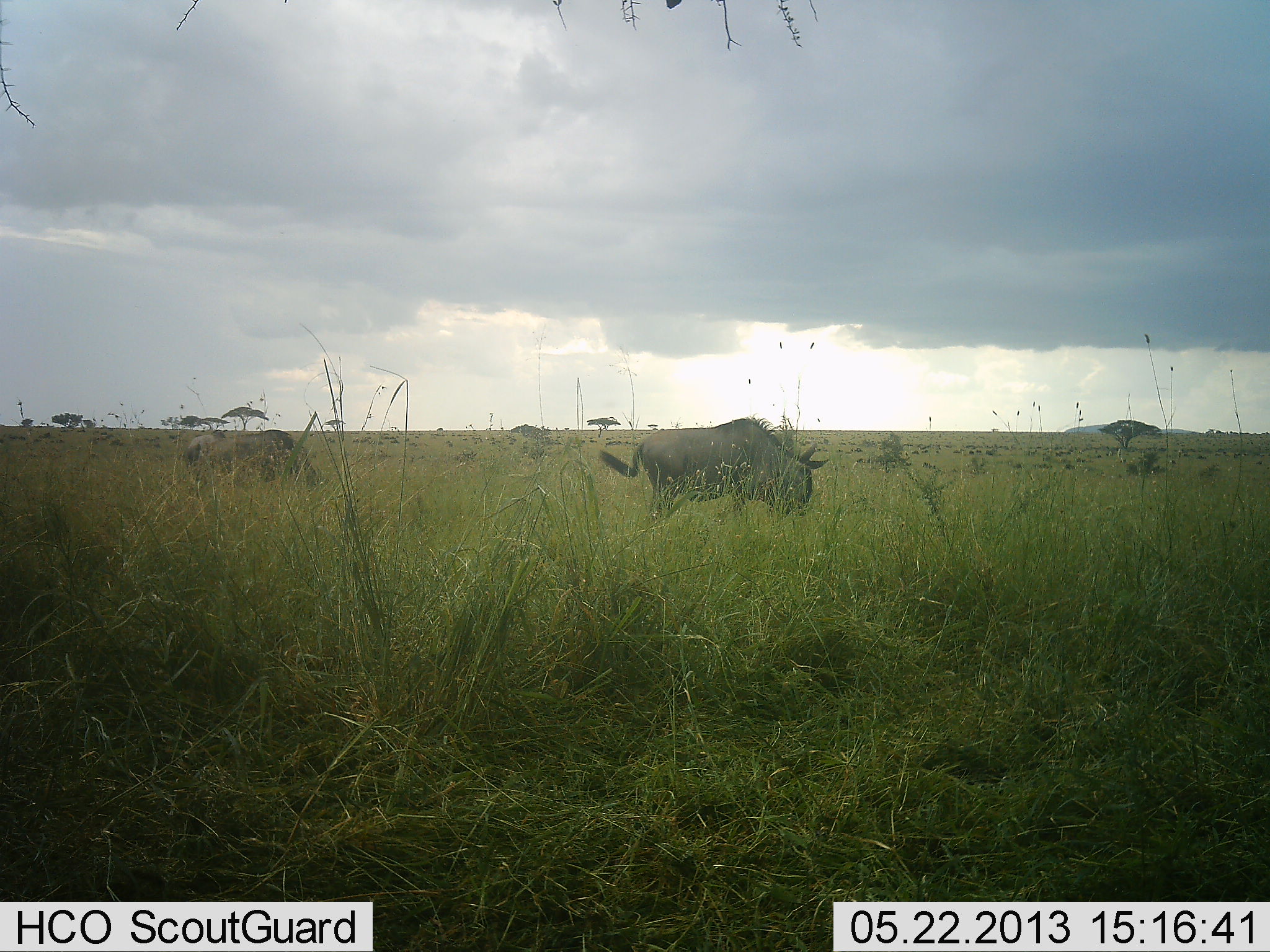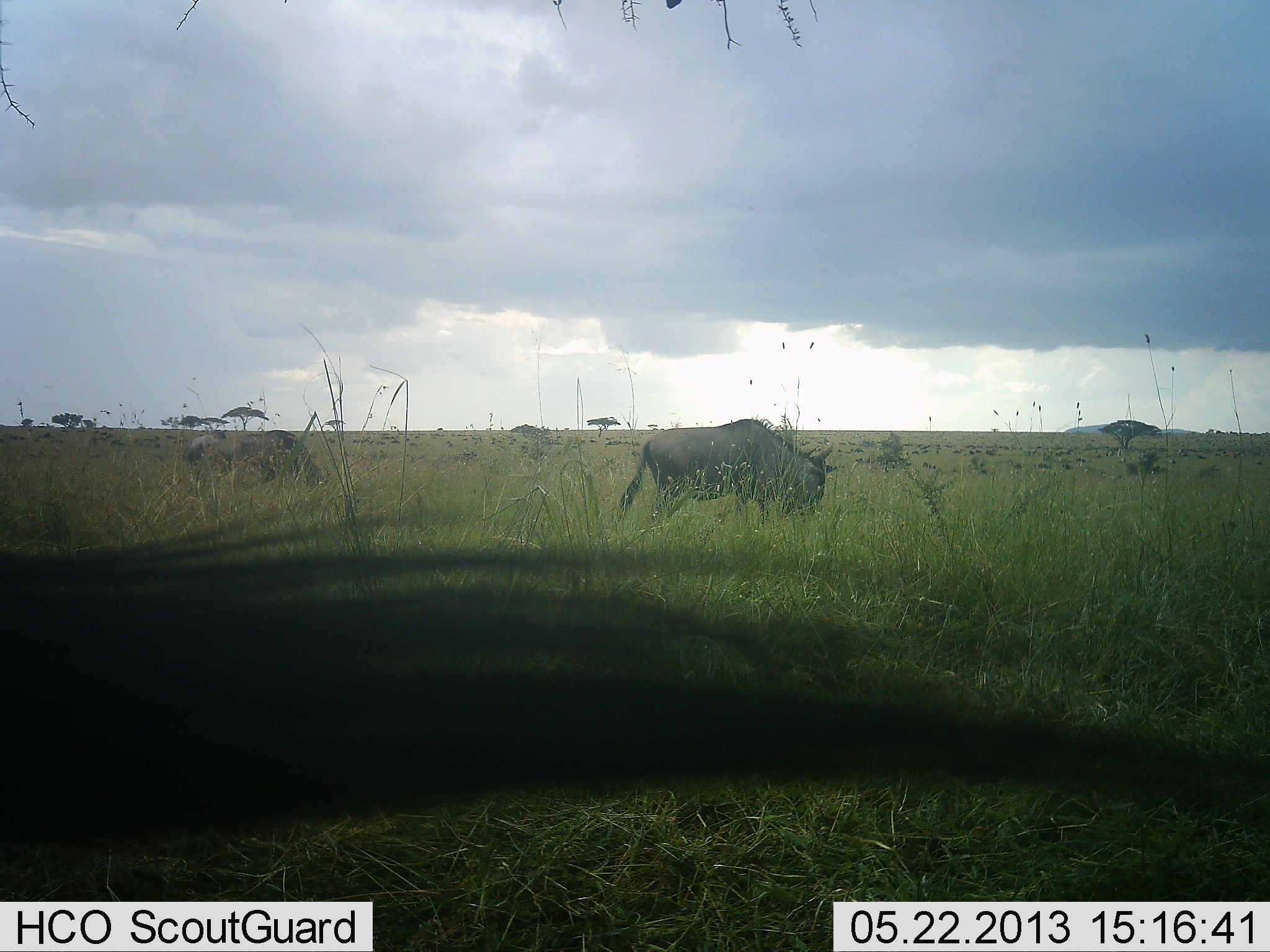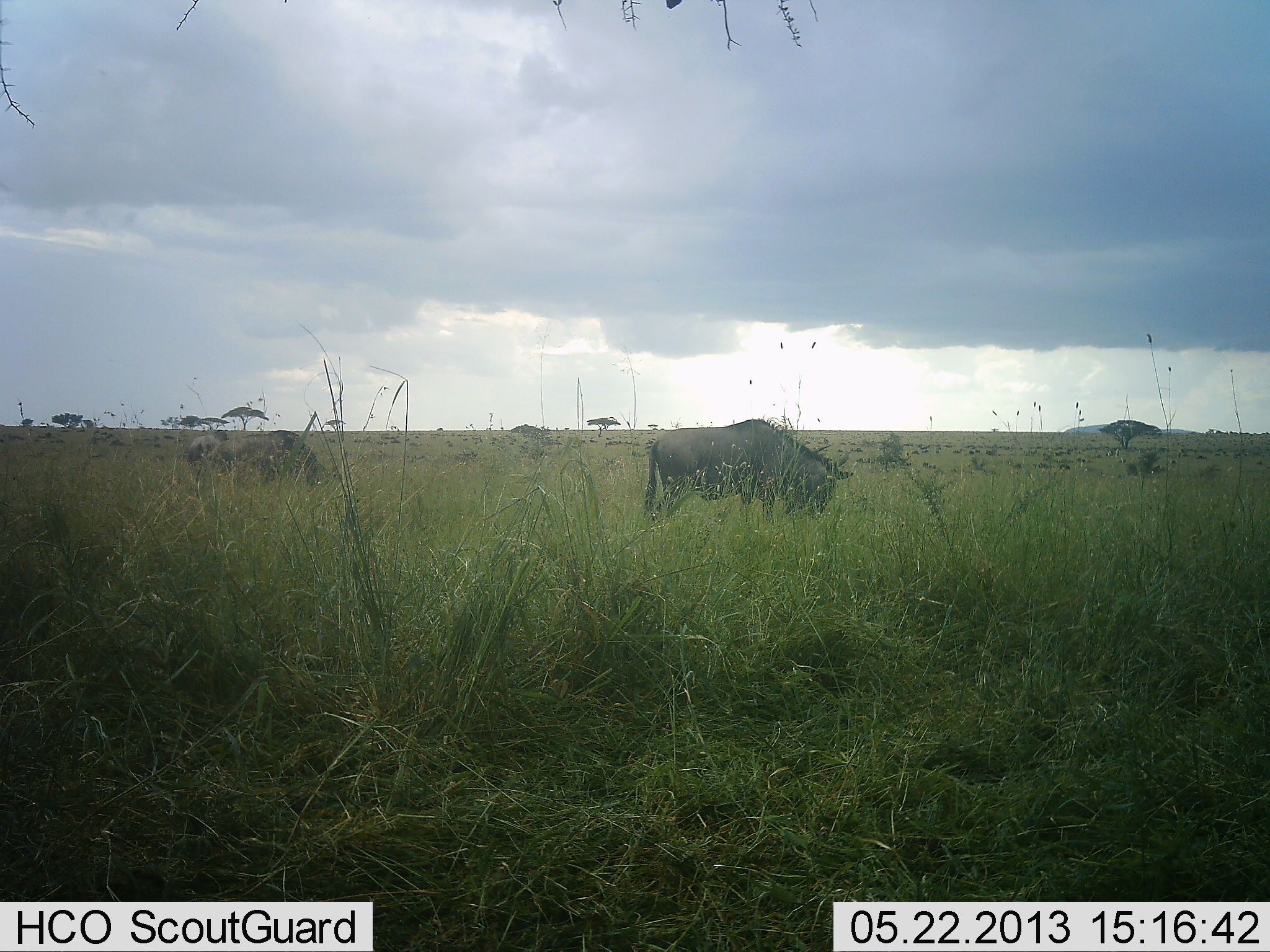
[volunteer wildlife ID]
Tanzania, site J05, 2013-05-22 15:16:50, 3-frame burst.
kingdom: Animalia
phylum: Chordata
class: Mammalia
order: Artiodactyla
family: Bovidae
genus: Connochaetes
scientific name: Connochaetes taurinus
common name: blue wildebeest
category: wildebeest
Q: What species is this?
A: Wildebeest (blue wildebeest) (Connochaetes taurinus).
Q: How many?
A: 8.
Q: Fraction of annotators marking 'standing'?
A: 30%.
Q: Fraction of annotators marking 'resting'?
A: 0%.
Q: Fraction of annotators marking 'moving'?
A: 40%.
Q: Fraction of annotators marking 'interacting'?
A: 0%.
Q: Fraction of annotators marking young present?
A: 0%.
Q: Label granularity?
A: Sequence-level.